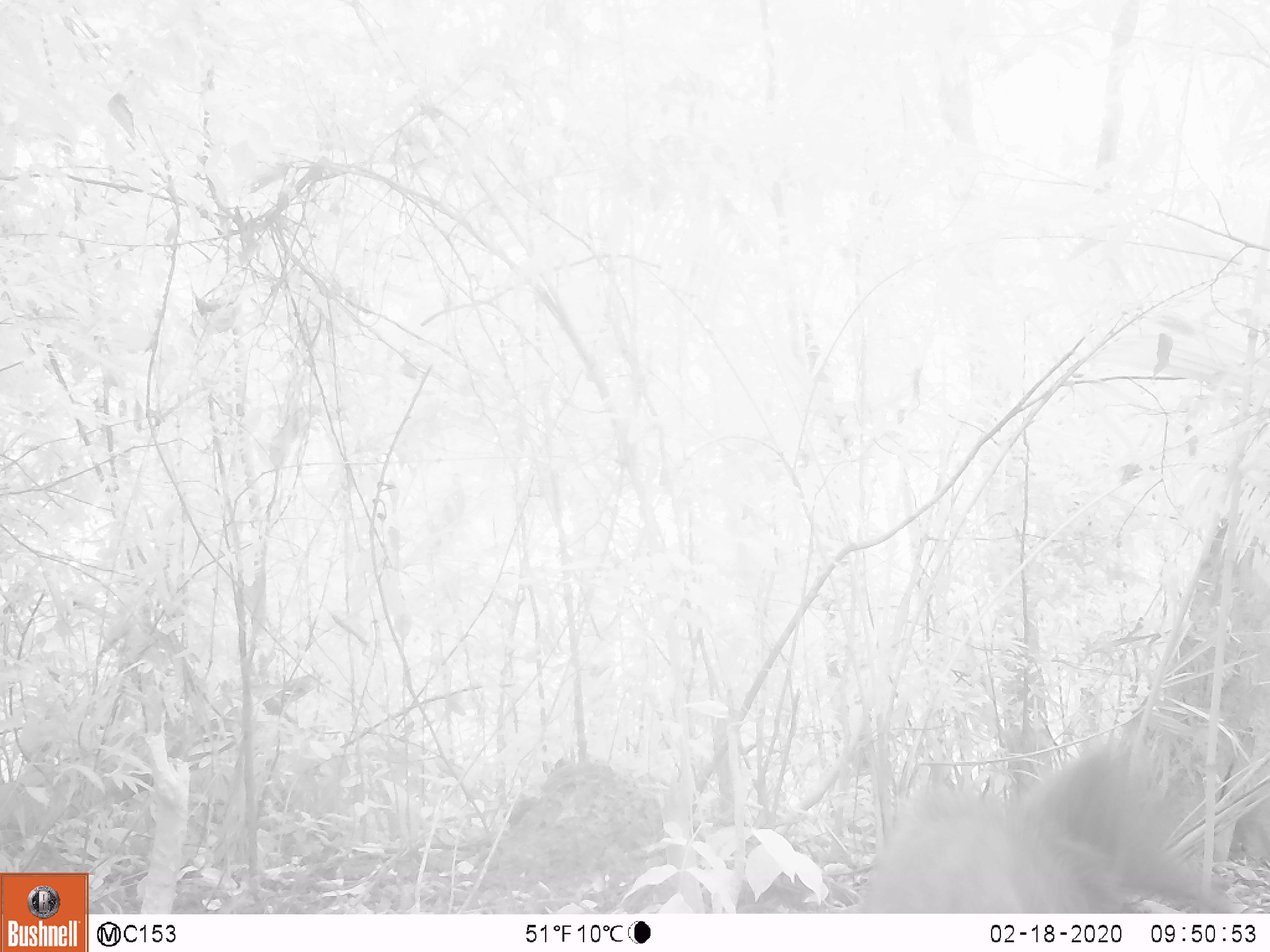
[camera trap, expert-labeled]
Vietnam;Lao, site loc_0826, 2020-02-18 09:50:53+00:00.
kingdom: Animalia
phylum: Chordata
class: Mammalia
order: Artiodactyla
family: Suidae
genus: Sus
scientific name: Sus scrofa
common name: eurasian wild pig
Eurasian wild pig (Sus scrofa). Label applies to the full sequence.